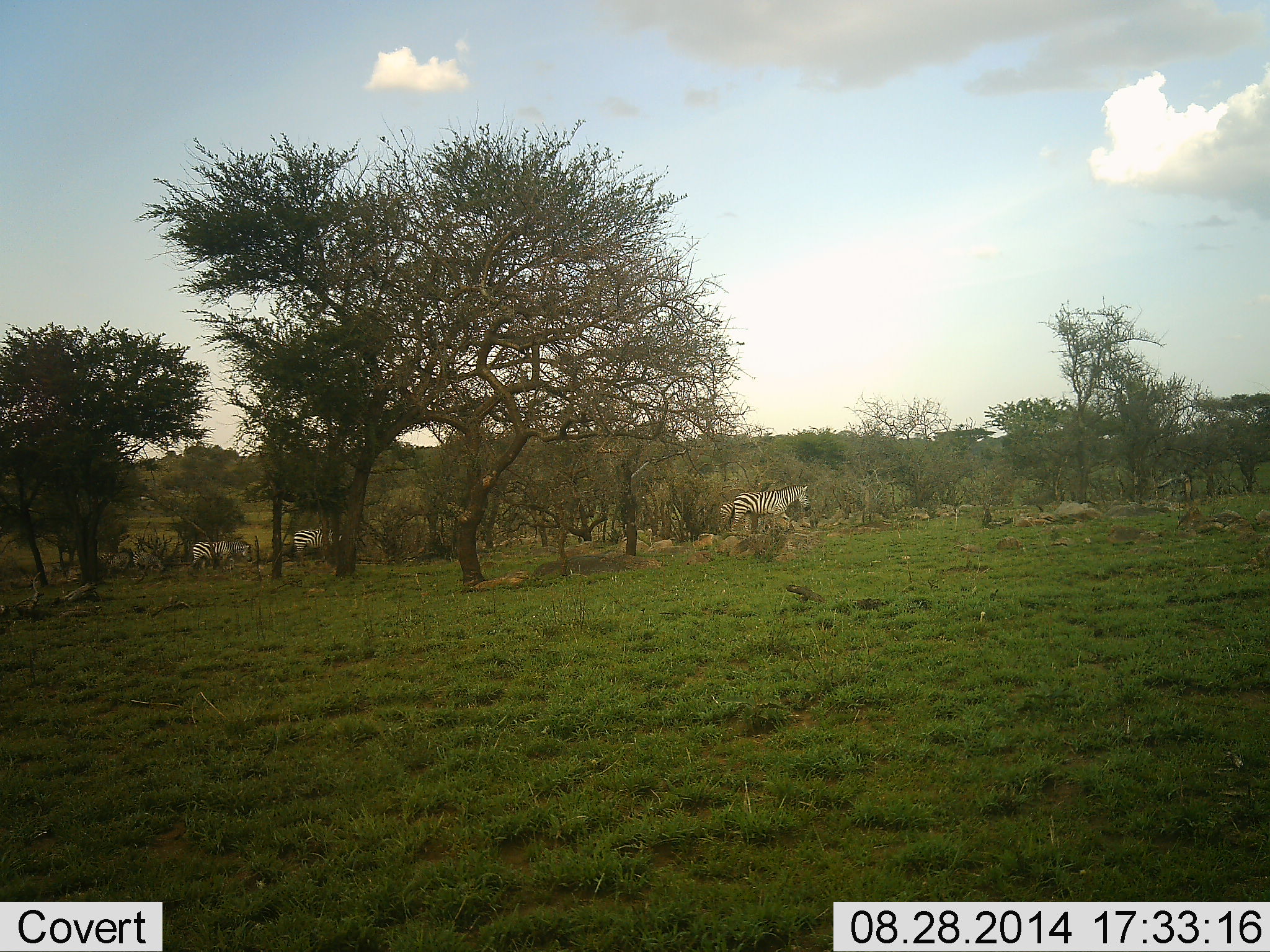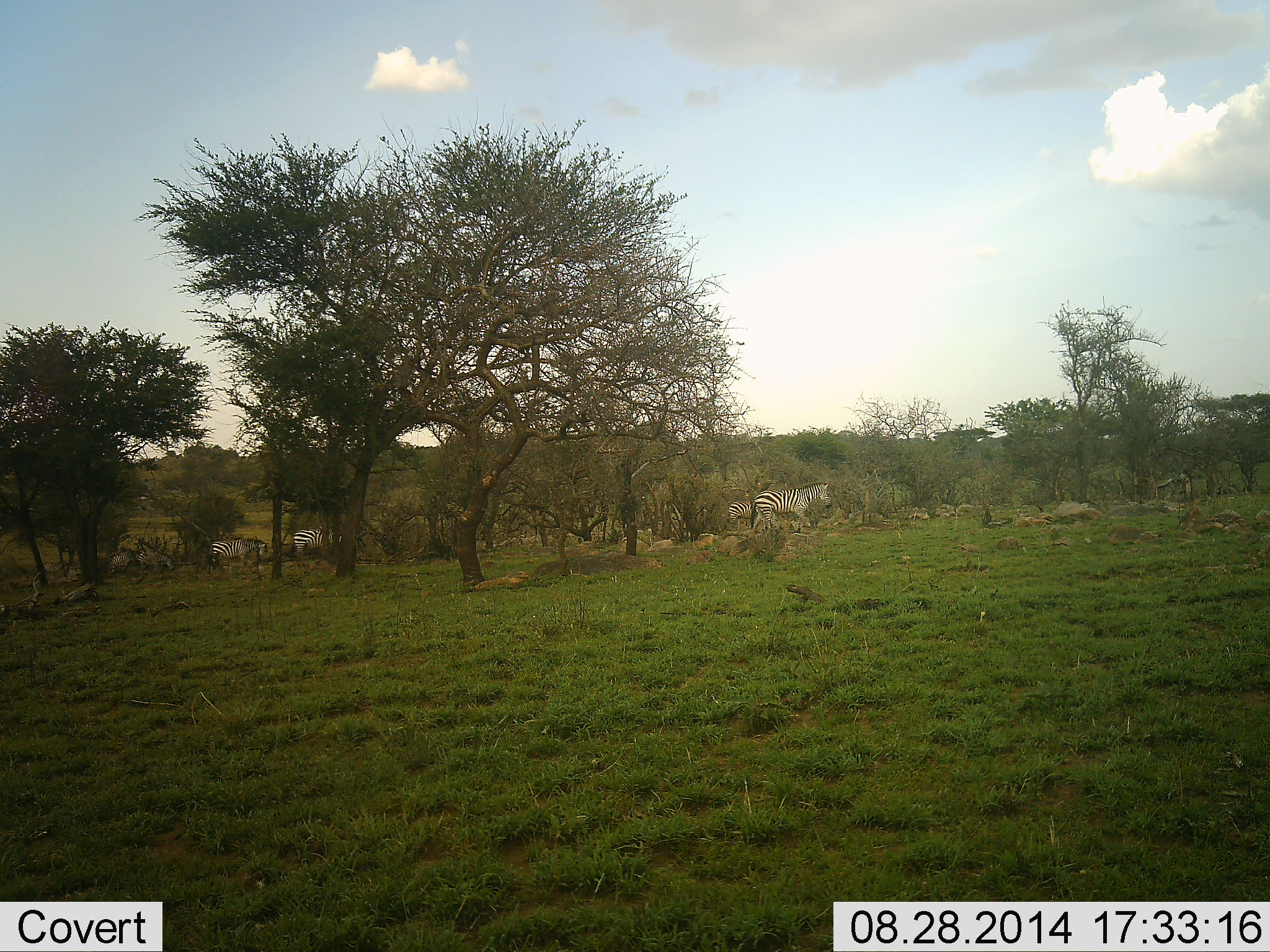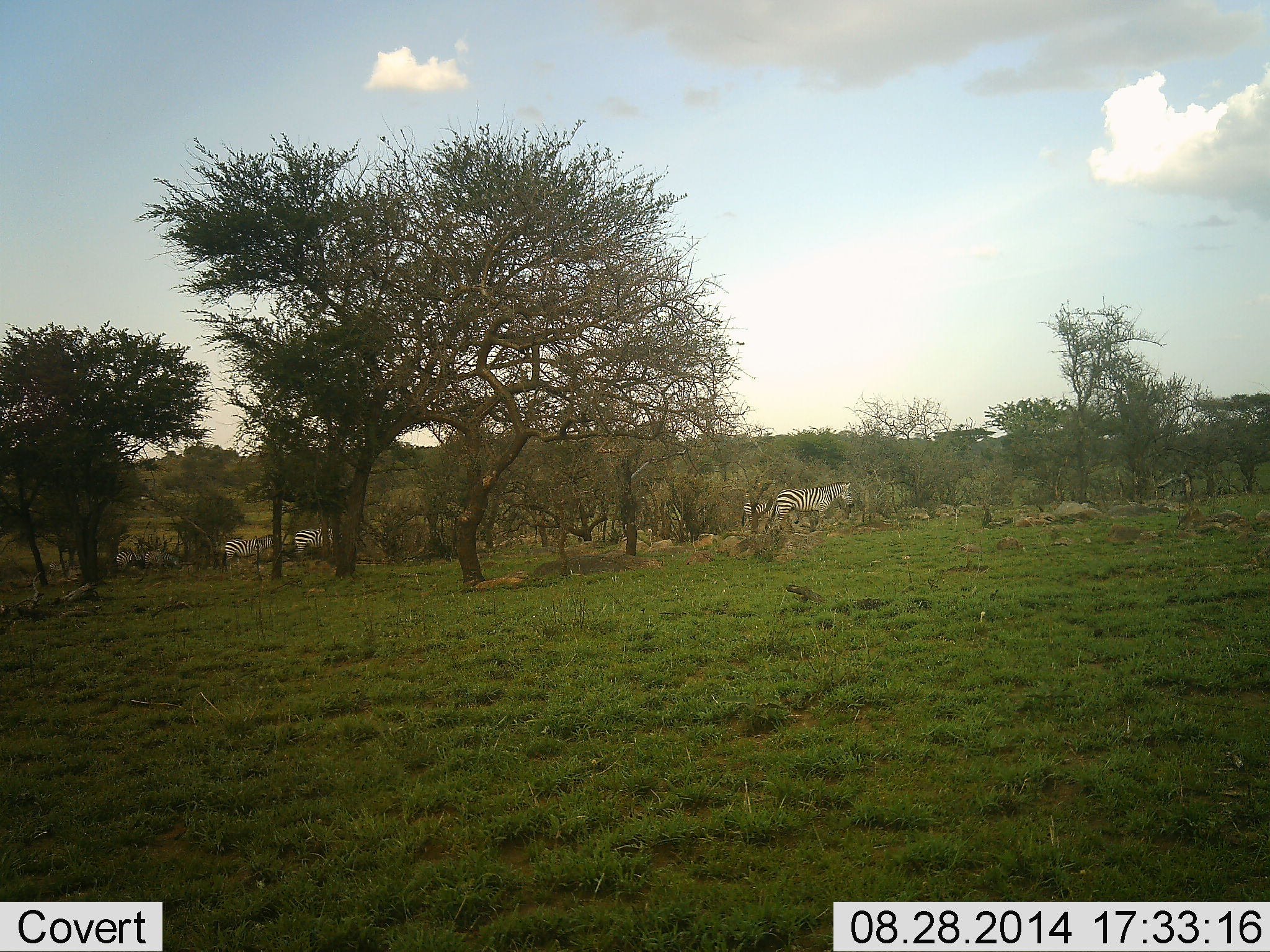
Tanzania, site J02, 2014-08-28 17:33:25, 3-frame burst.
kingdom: Animalia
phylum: Chordata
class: Mammalia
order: Perissodactyla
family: Equidae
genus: Equus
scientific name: Equus quagga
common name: plains zebra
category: zebra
Zebra (plains zebra) (Equus quagga), count 7. Behavior (volunteer vote fractions): standing 36%, resting 0%, moving 91%, interacting 0%. Young present (vote fraction): 0%. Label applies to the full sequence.